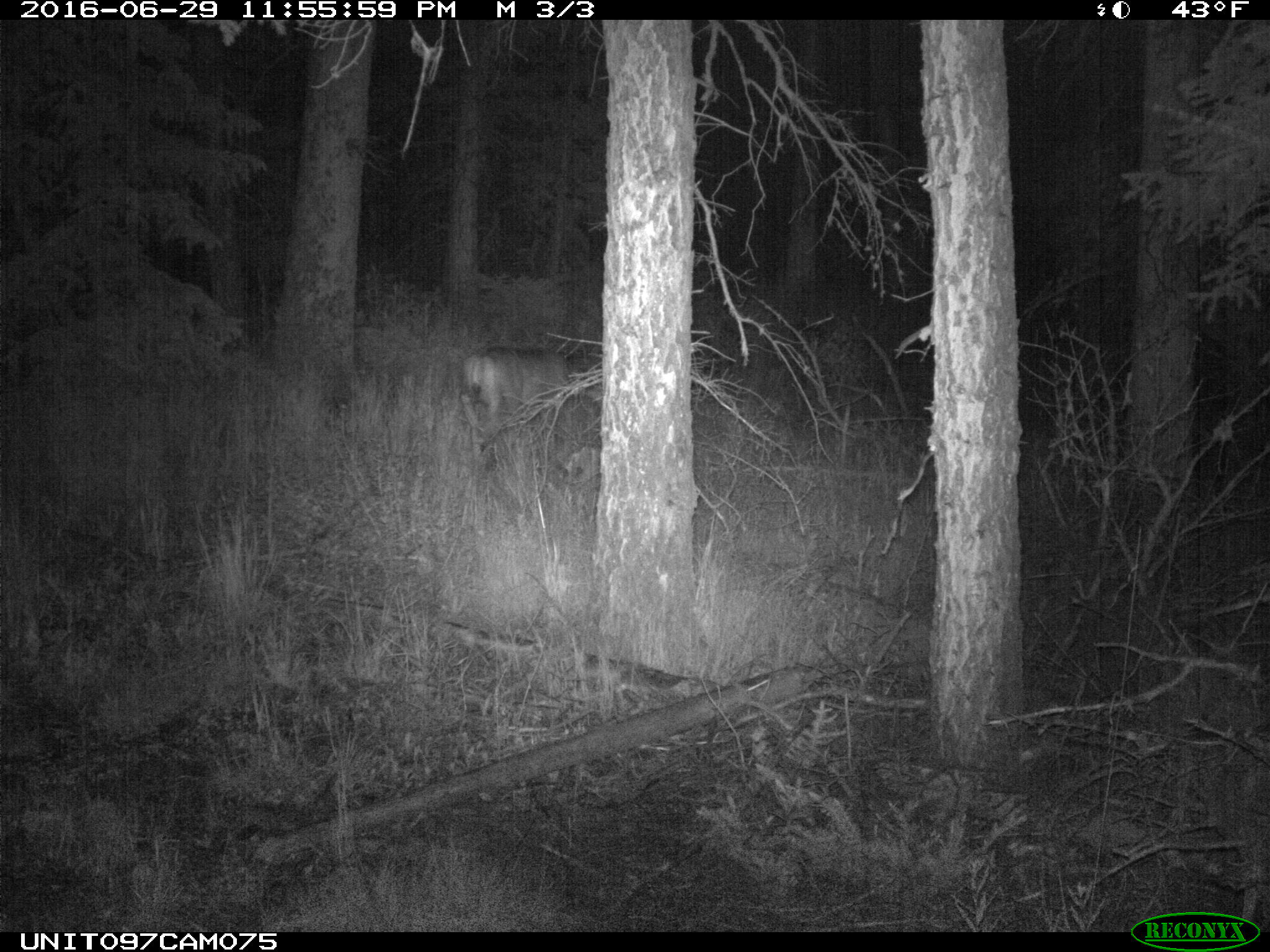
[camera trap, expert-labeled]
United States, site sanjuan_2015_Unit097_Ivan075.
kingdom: Animalia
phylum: Chordata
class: Mammalia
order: Artiodactyla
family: Cervidae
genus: Odocoileus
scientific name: Odocoileus hemionus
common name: mule deer